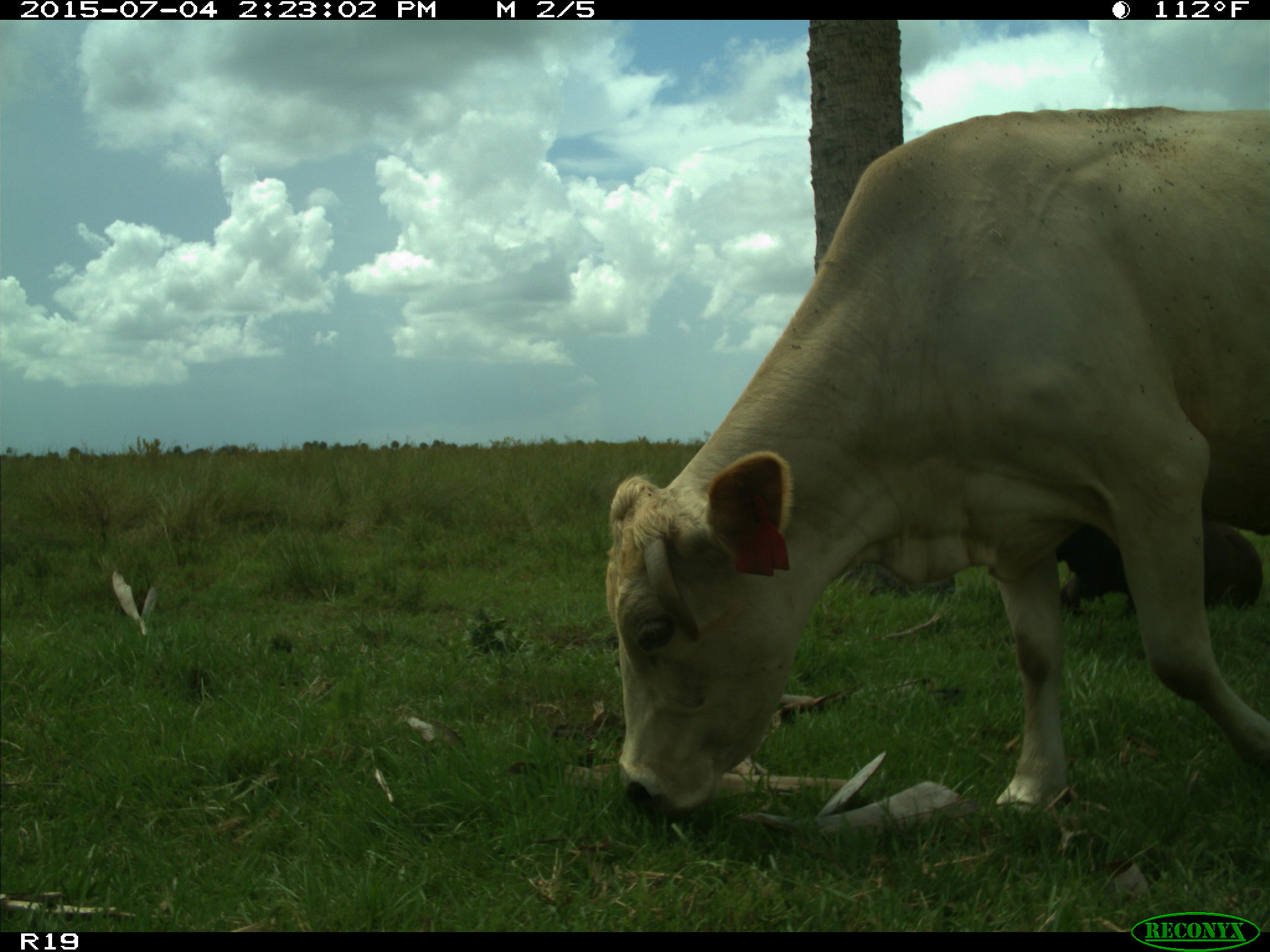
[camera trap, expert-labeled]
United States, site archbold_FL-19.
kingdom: Animalia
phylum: Chordata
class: Mammalia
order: Artiodactyla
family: Bovidae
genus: Bos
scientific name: Bos taurus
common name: domestic cow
Bos taurus (domestic cow).